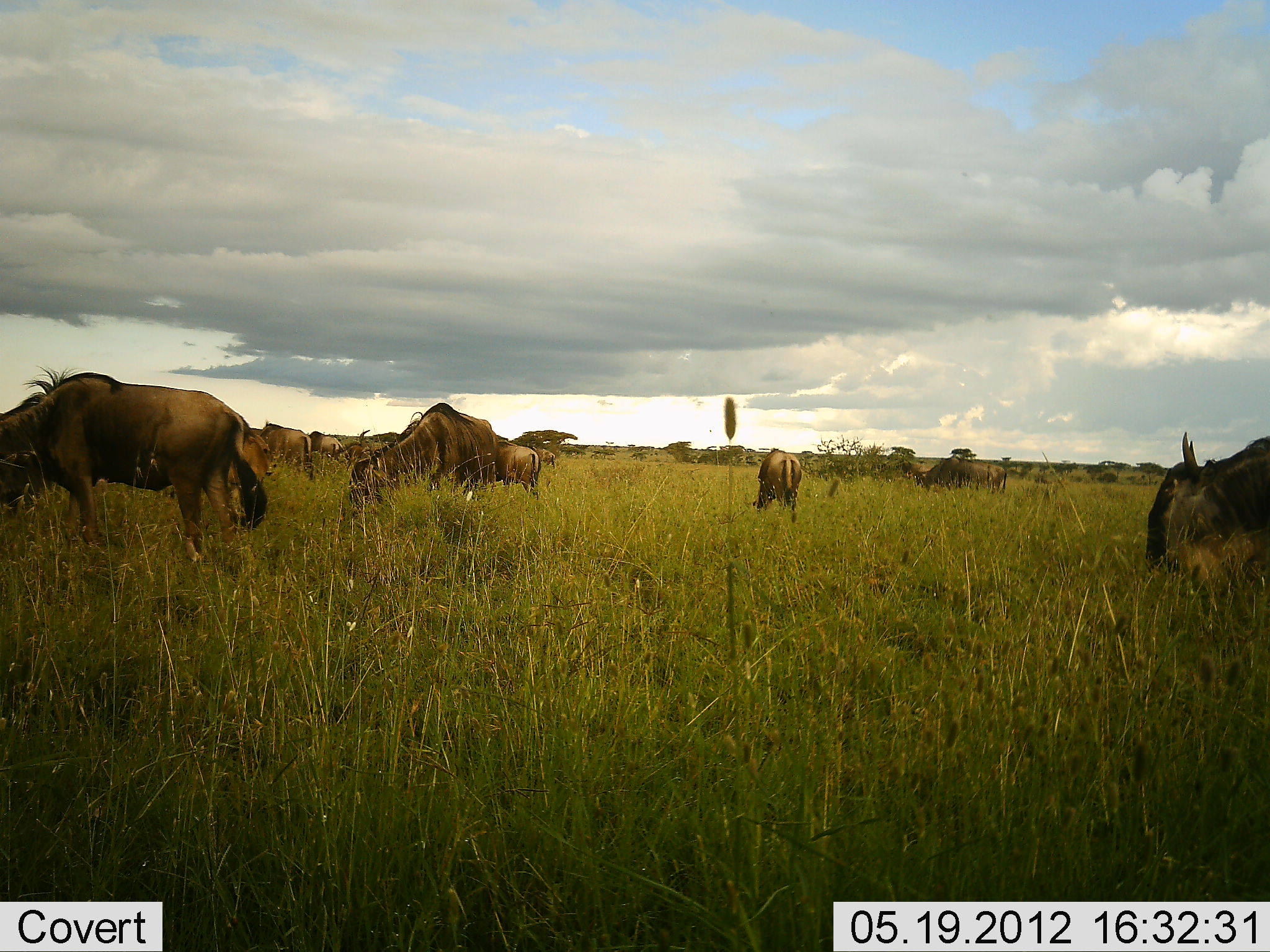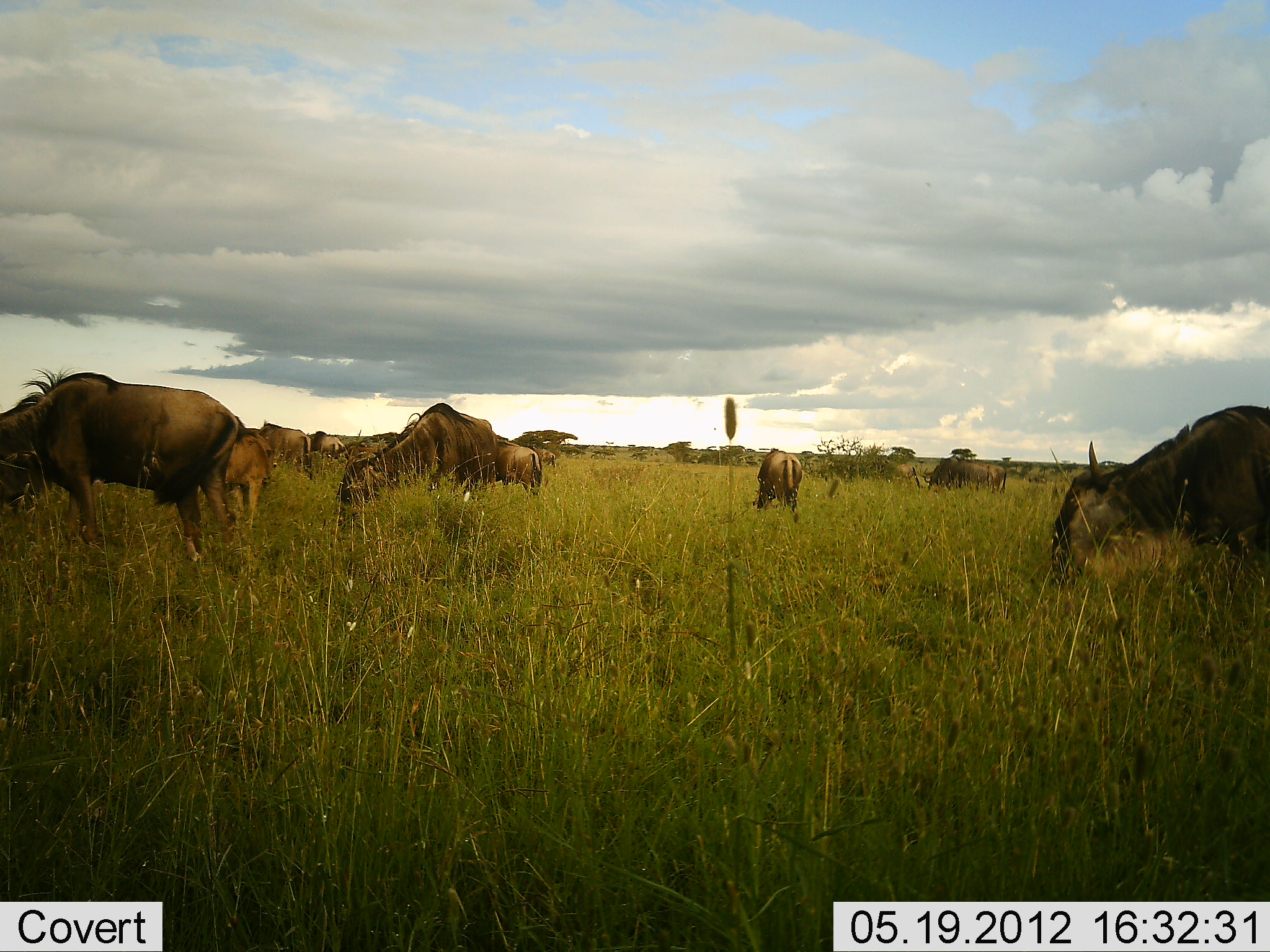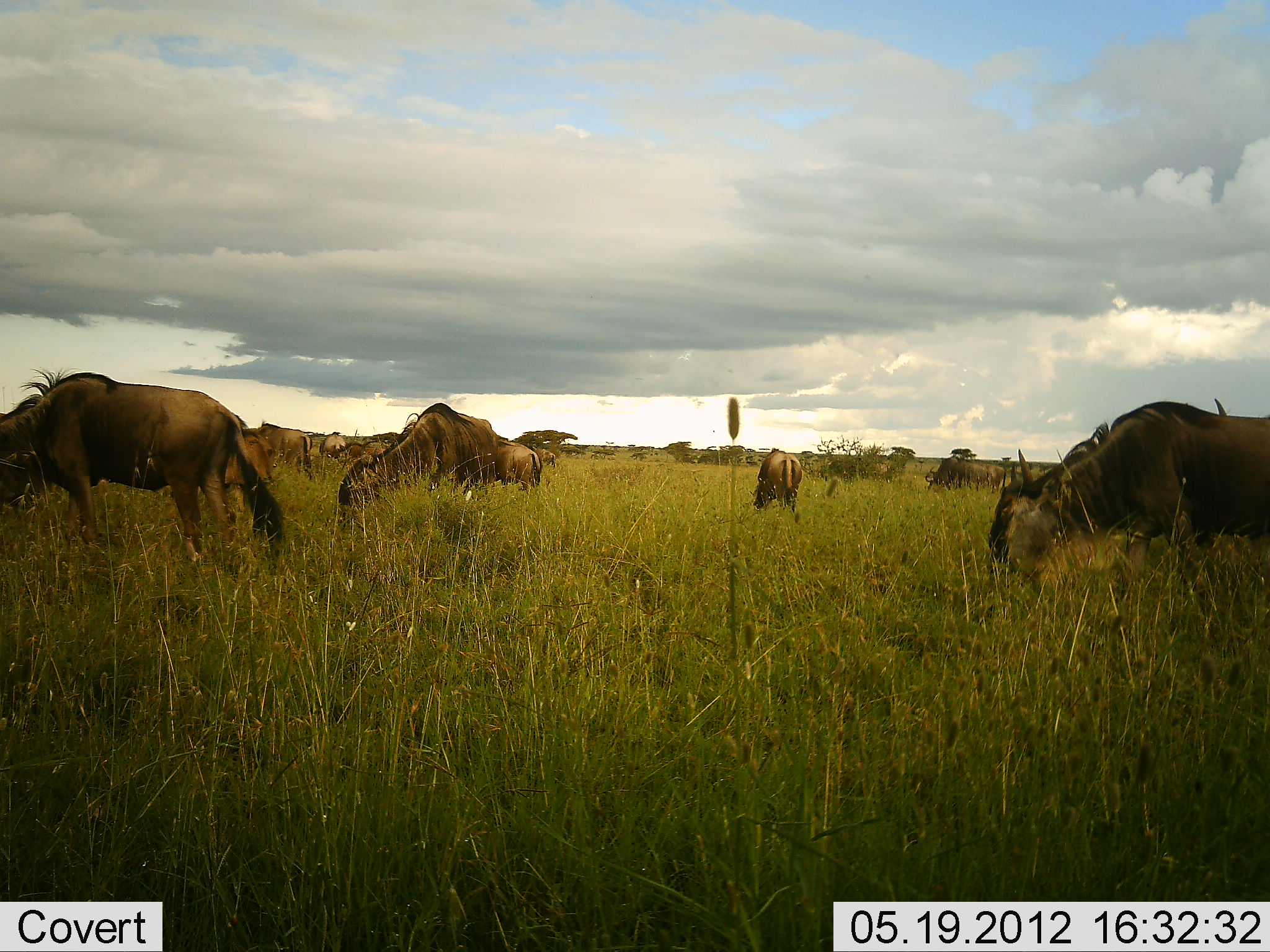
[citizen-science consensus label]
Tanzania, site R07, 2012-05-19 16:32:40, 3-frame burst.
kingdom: Animalia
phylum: Chordata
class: Mammalia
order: Artiodactyla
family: Bovidae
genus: Connochaetes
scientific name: Connochaetes taurinus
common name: blue wildebeest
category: wildebeest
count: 11-50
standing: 40%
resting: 0%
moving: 30%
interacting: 0%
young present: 30%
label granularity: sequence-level